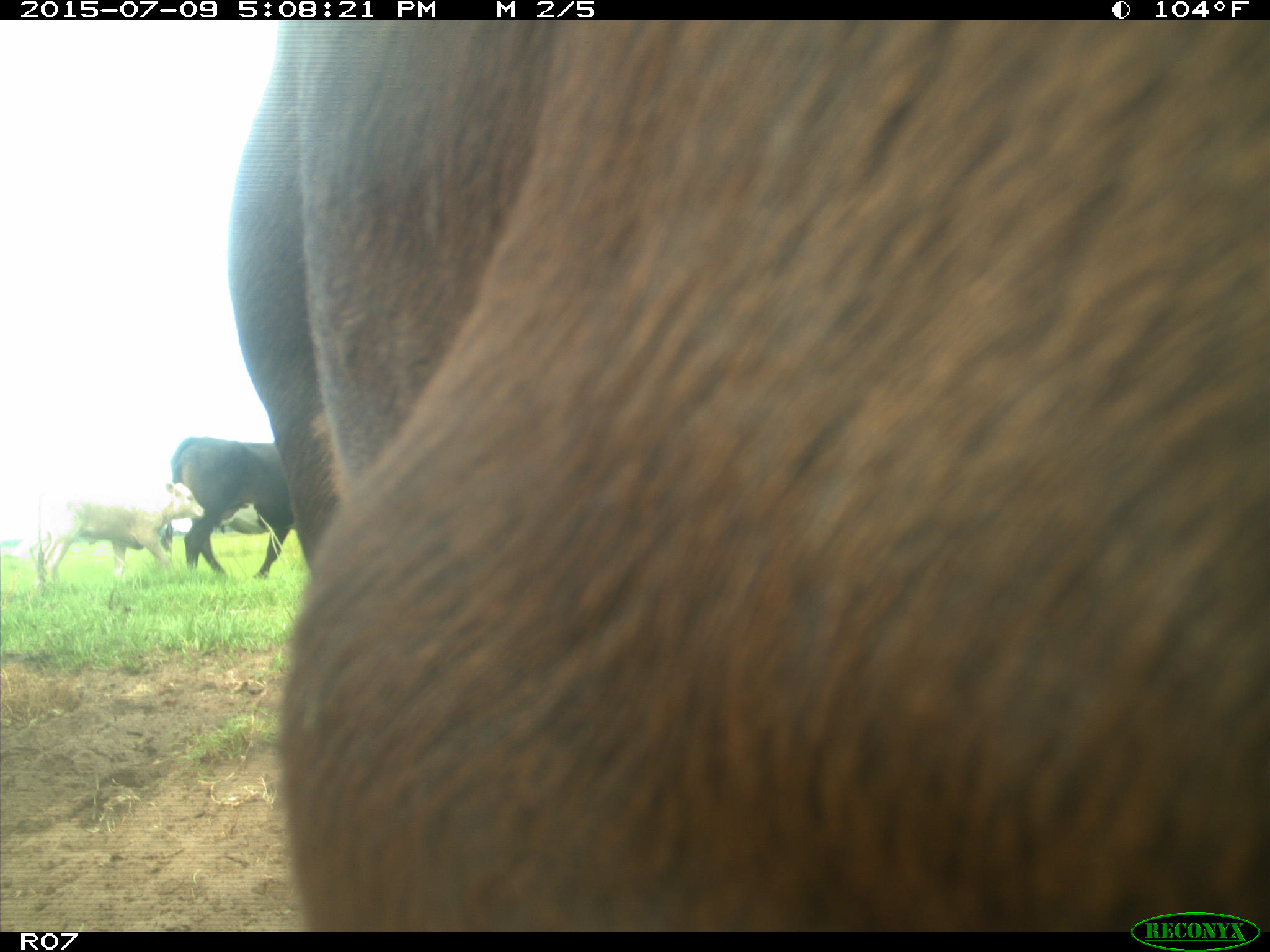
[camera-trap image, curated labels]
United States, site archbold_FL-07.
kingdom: Animalia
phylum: Chordata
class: Mammalia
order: Artiodactyla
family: Bovidae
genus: Bos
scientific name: Bos taurus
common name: domestic cow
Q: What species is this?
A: Bos taurus (domestic cow).